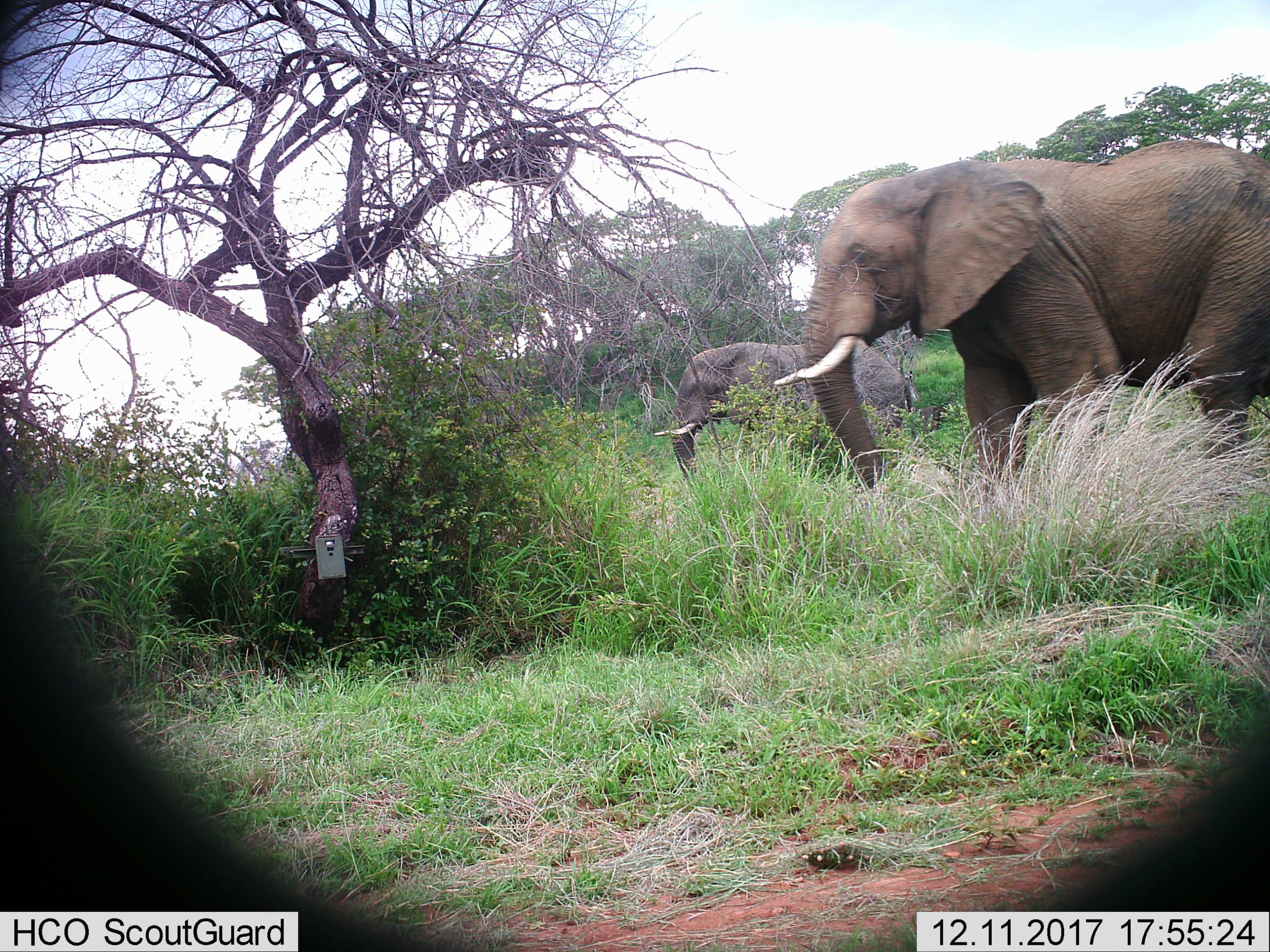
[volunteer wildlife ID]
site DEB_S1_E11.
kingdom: Animalia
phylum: Chordata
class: Mammalia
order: Proboscidea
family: Elephantidae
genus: Loxodonta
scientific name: Loxodonta africana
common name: african bush elephant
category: elephant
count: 2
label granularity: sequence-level